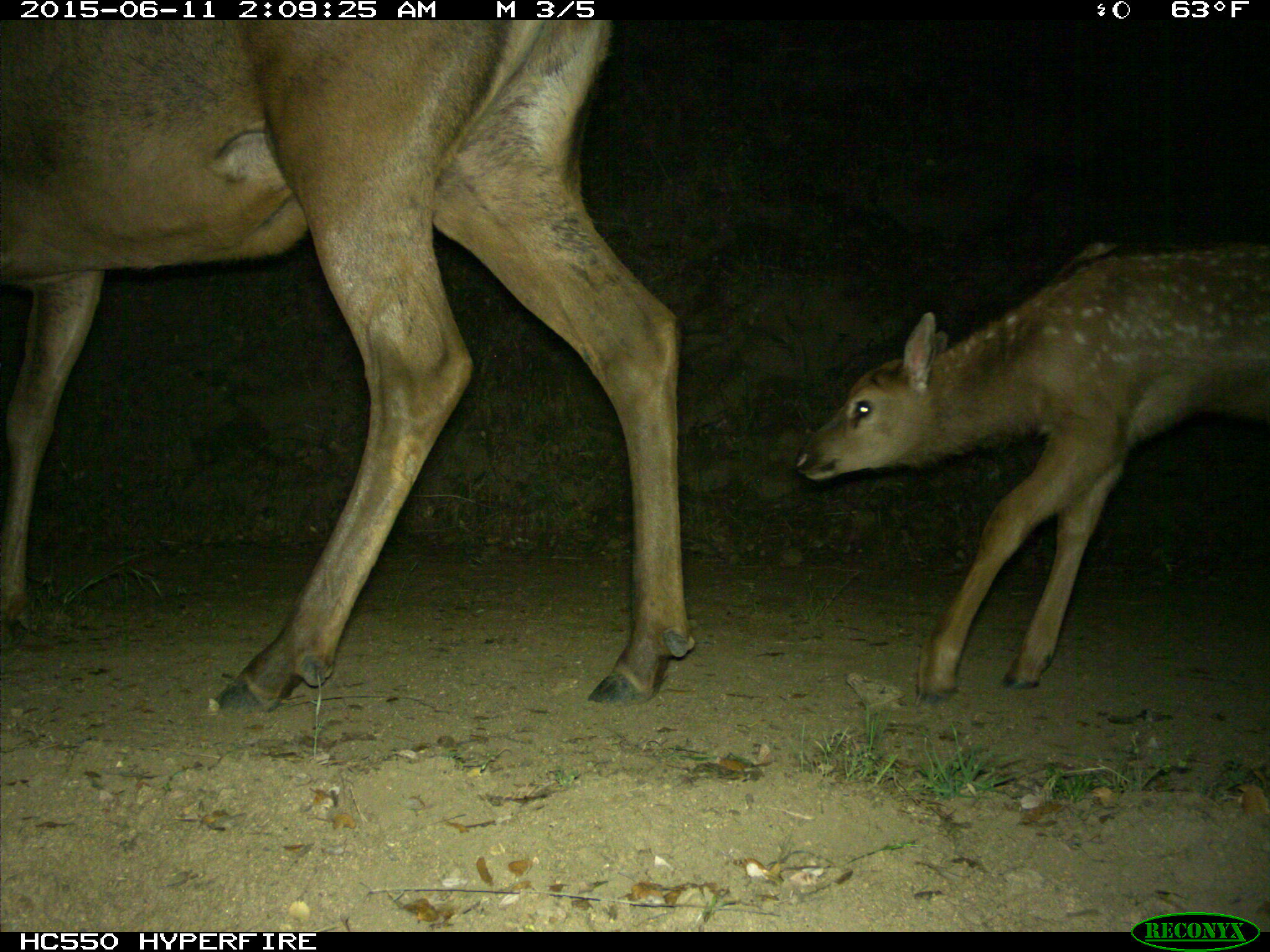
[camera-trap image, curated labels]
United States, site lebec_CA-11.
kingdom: Animalia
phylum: Chordata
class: Mammalia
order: Artiodactyla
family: Cervidae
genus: Cervus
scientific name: Cervus canadensis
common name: elk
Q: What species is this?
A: Cervus canadensis (elk).